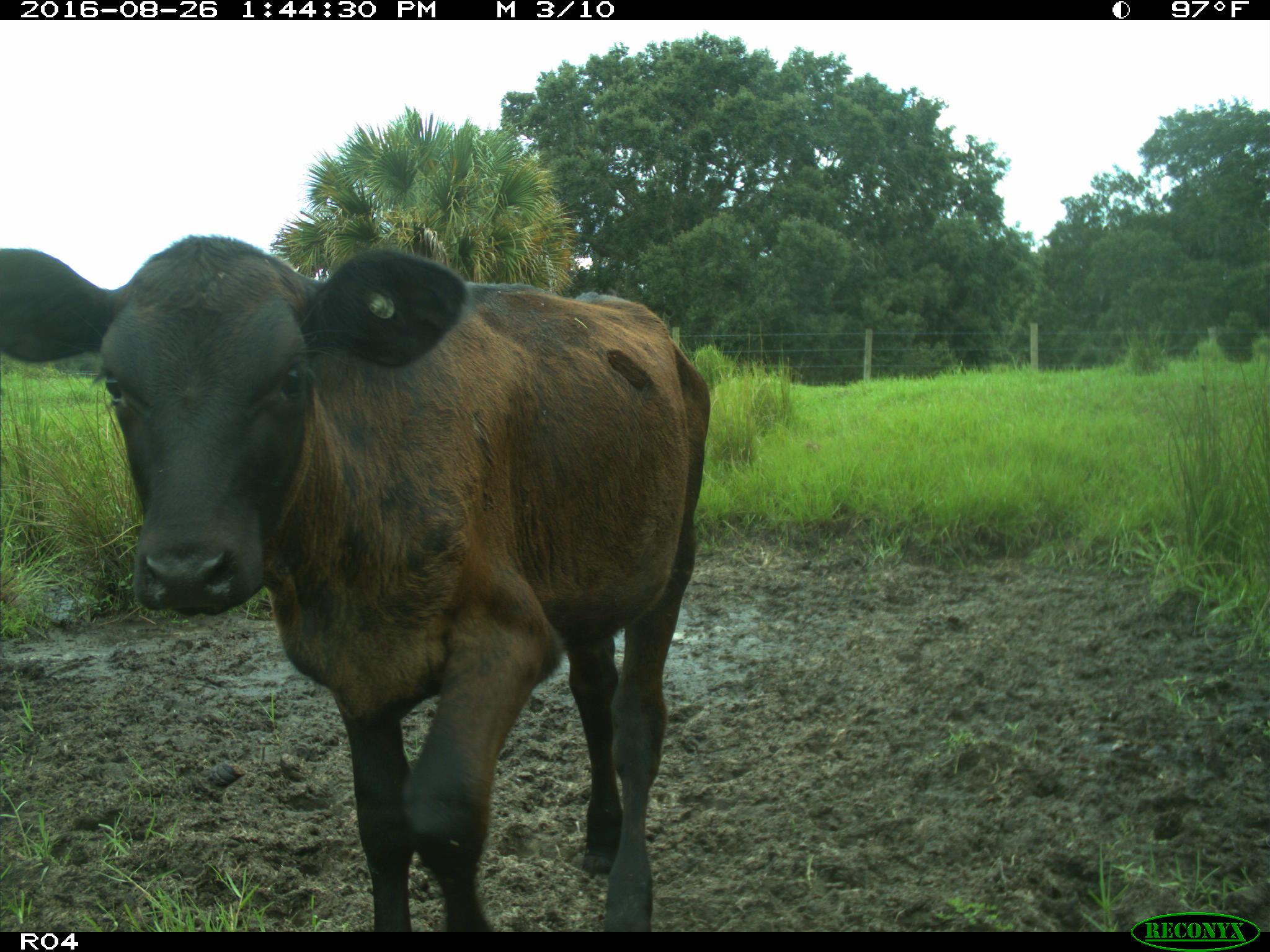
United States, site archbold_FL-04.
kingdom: Animalia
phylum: Chordata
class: Mammalia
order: Artiodactyla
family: Bovidae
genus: Bos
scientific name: Bos taurus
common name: domestic cow